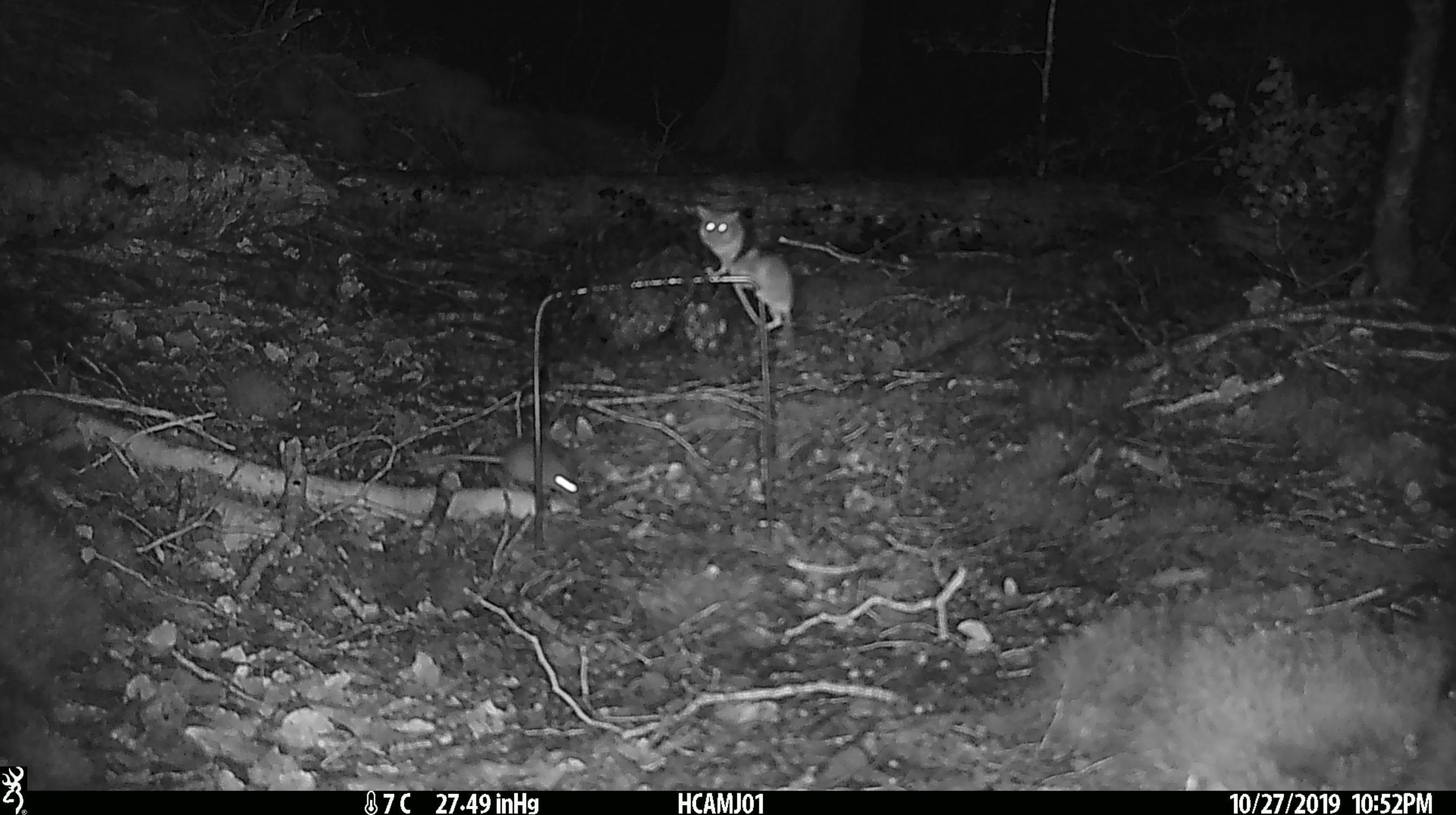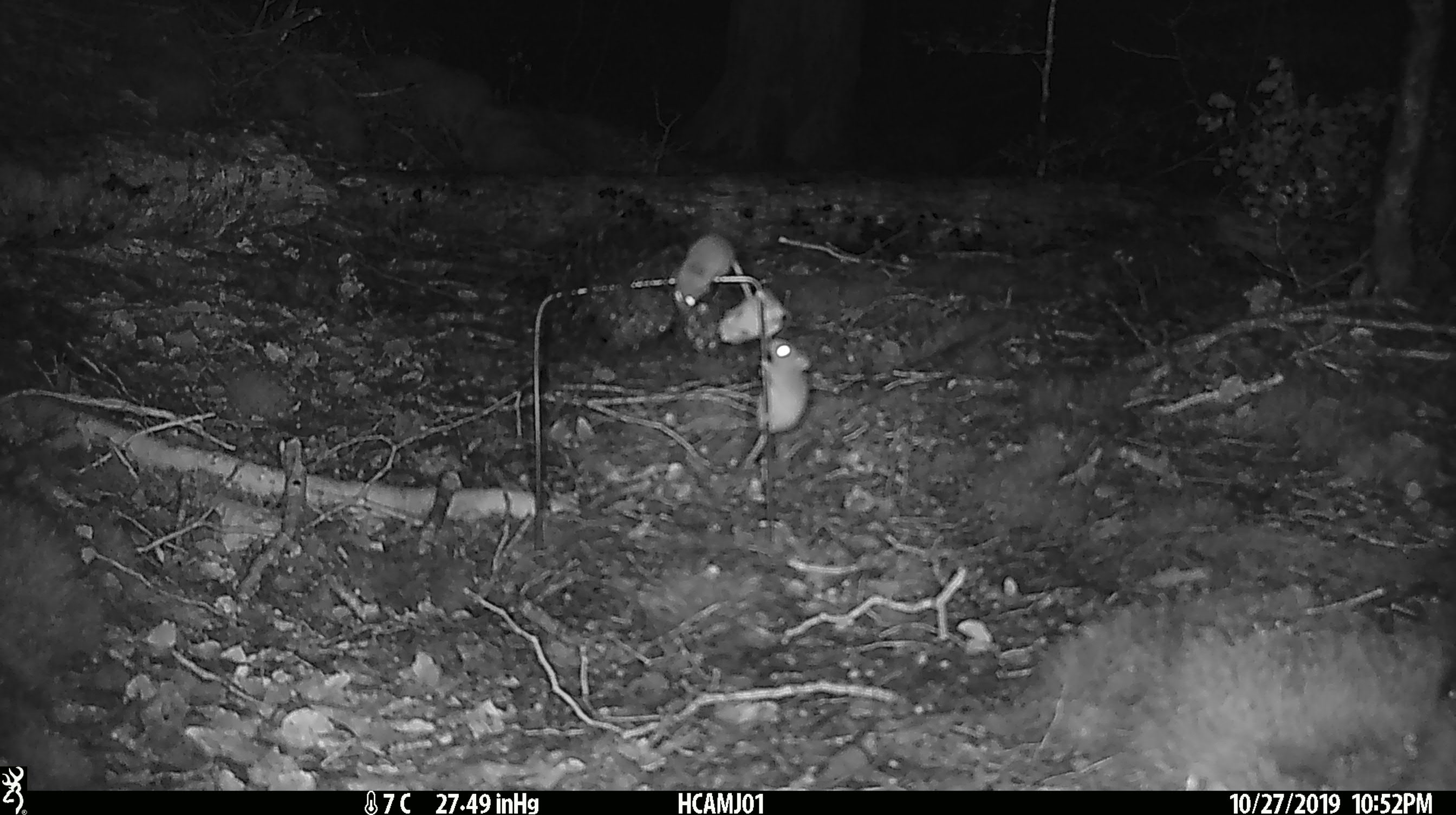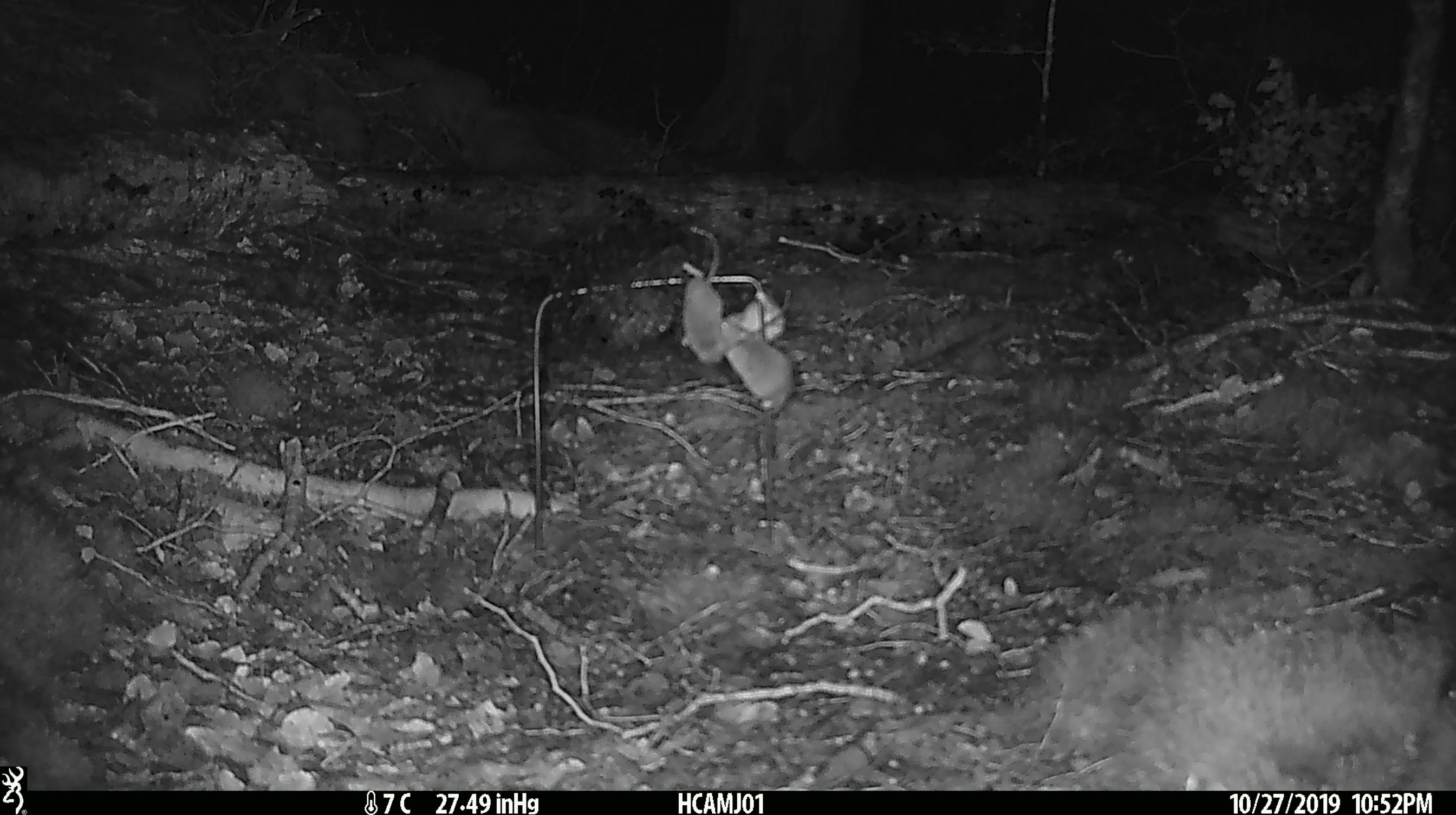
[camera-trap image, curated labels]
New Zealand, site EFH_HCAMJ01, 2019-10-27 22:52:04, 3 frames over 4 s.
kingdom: Animalia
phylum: Chordata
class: Mammalia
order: Rodentia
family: Muridae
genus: Mus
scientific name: Mus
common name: mouse